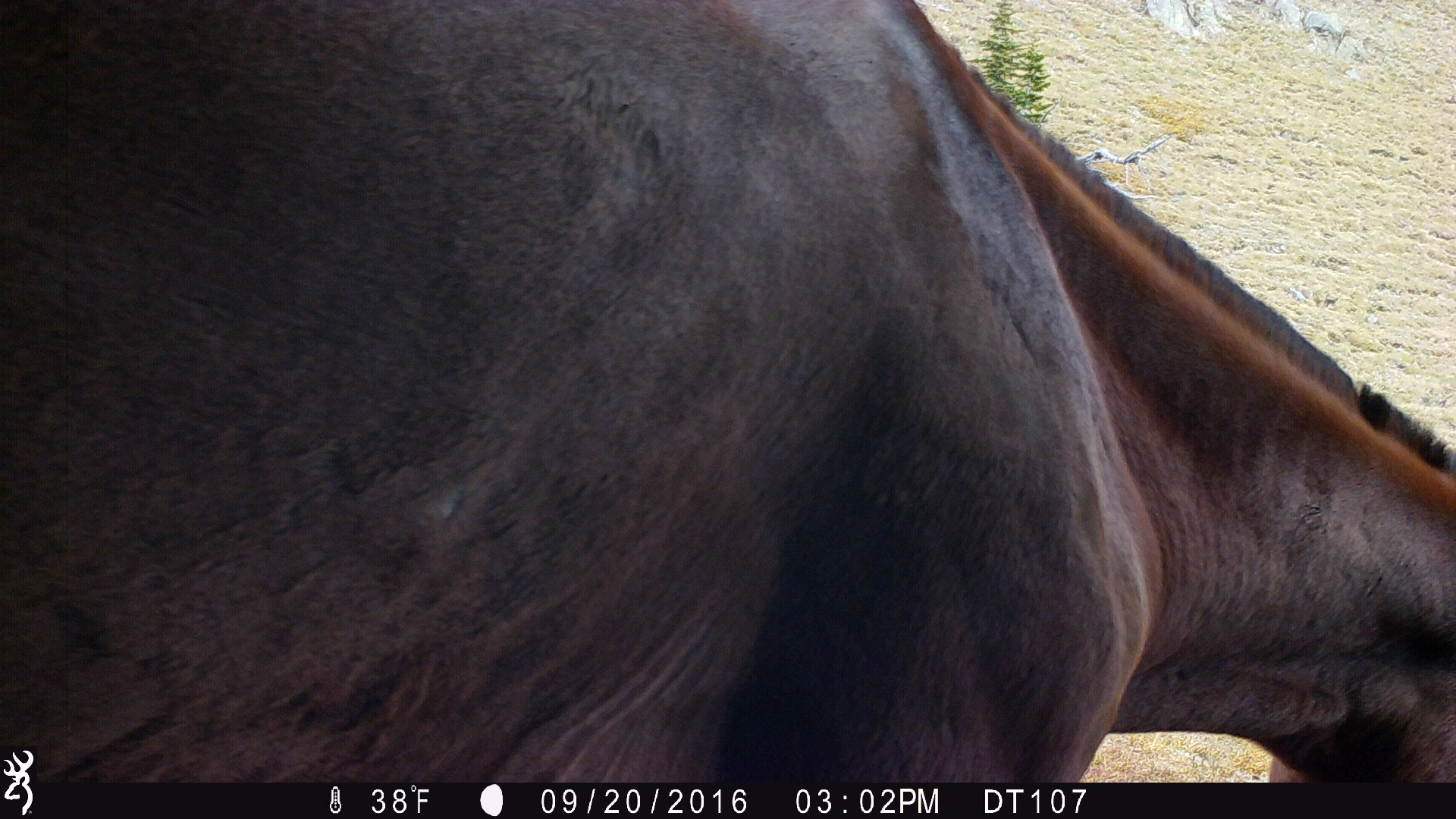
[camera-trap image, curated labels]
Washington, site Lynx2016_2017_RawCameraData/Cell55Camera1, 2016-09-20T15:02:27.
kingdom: Animalia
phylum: Chordata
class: Mammalia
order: Perissodactyla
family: Equidae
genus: Equus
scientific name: Equus caballus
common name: domestic horse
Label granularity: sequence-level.